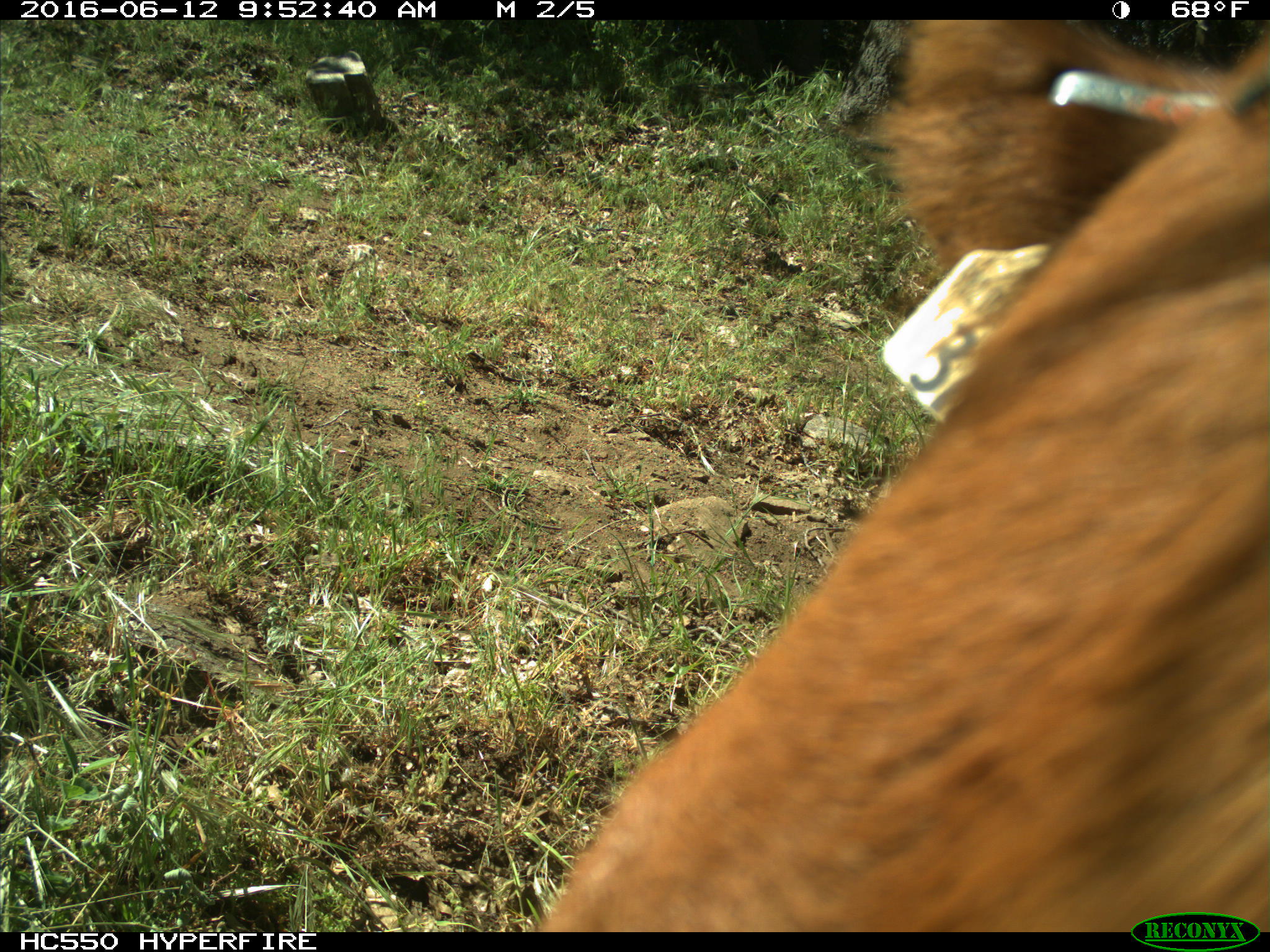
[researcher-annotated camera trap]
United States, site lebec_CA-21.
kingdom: Animalia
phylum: Chordata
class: Mammalia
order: Artiodactyla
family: Bovidae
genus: Bos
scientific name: Bos taurus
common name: domestic cow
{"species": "Bos taurus (domestic cow)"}